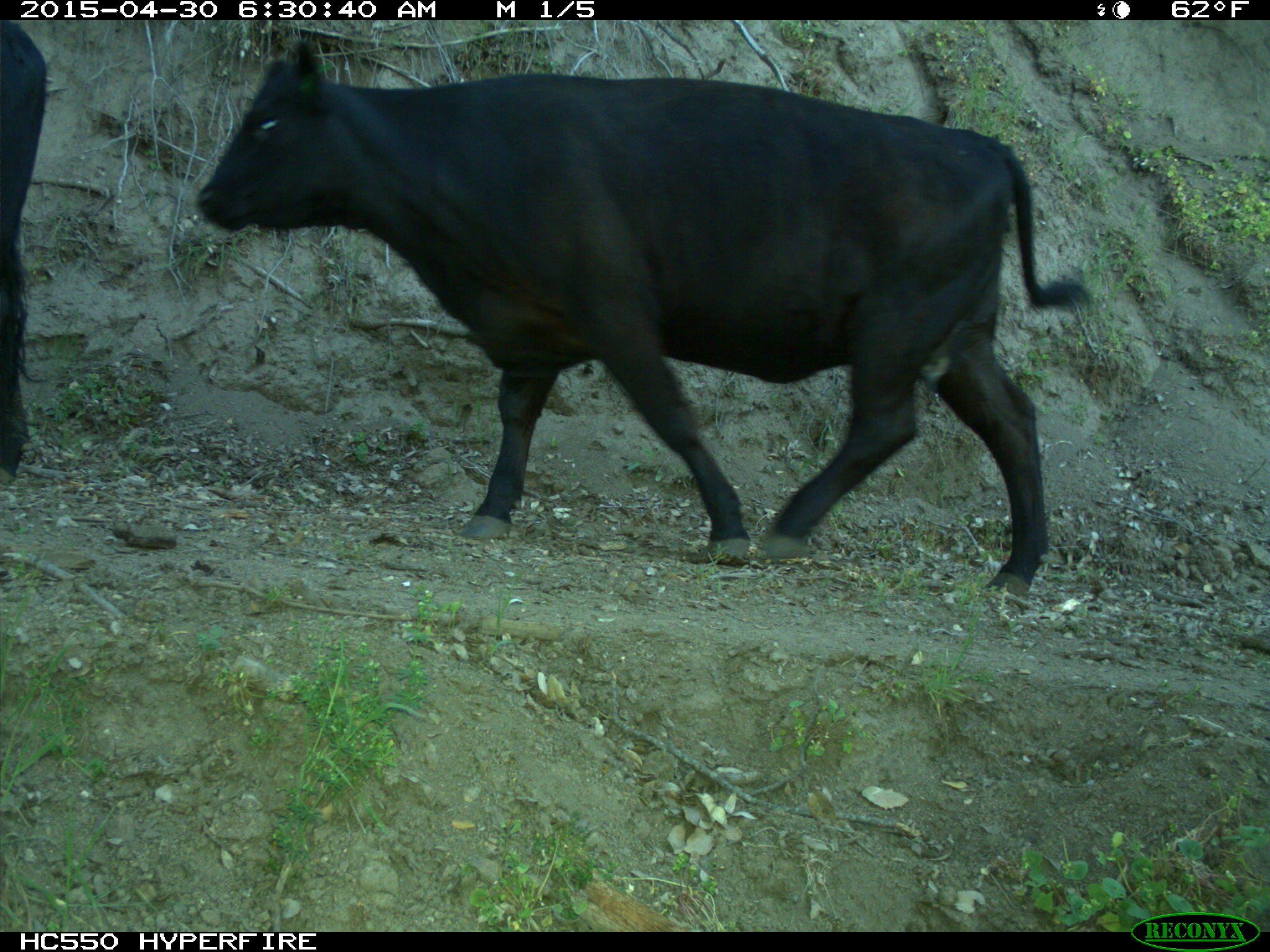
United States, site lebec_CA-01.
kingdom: Animalia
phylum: Chordata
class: Mammalia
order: Artiodactyla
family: Bovidae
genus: Bos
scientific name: Bos taurus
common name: domestic cow